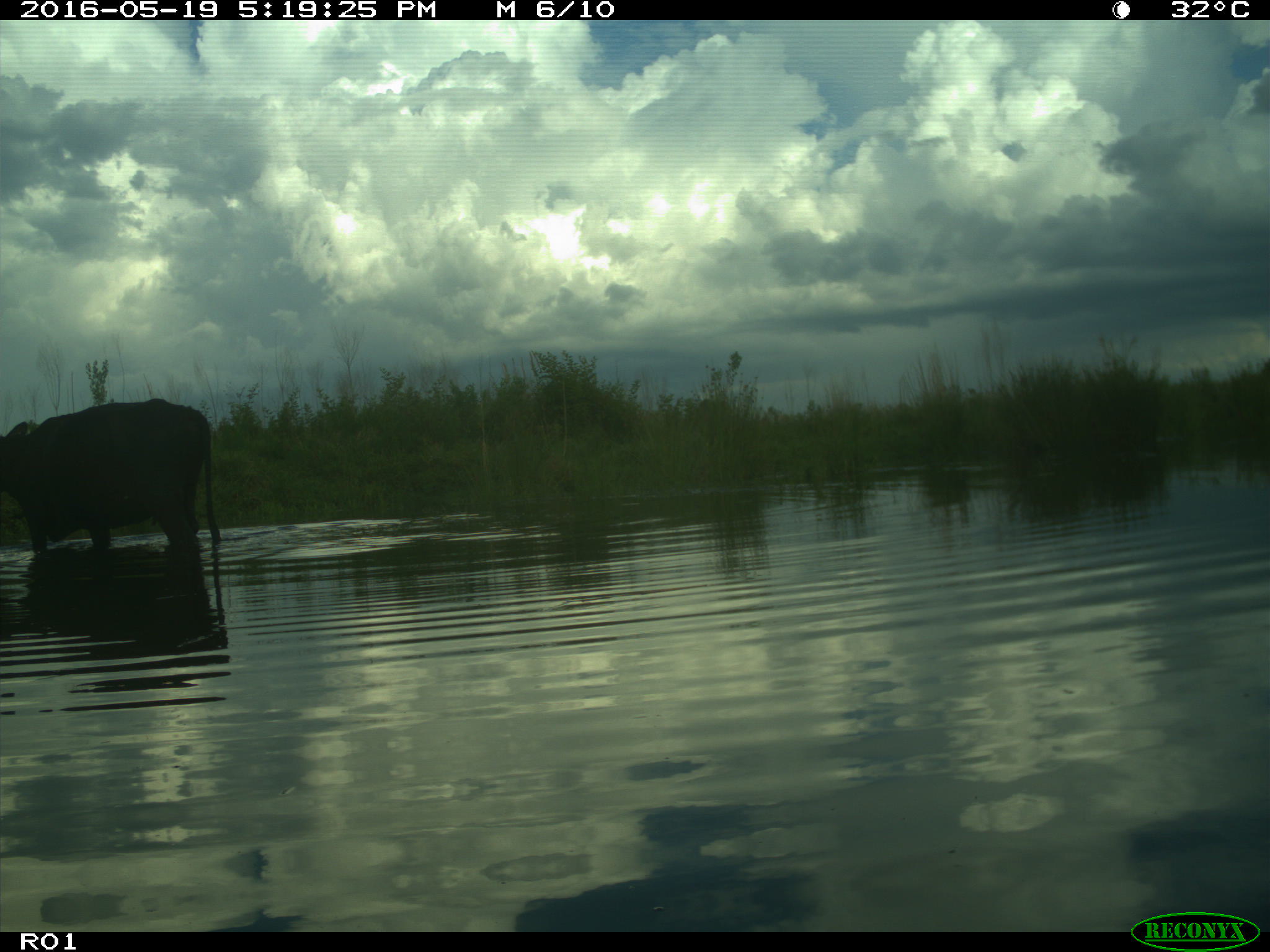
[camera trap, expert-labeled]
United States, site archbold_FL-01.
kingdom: Animalia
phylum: Chordata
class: Mammalia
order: Artiodactyla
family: Bovidae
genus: Bos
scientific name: Bos taurus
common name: domestic cow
Bos taurus (domestic cow).